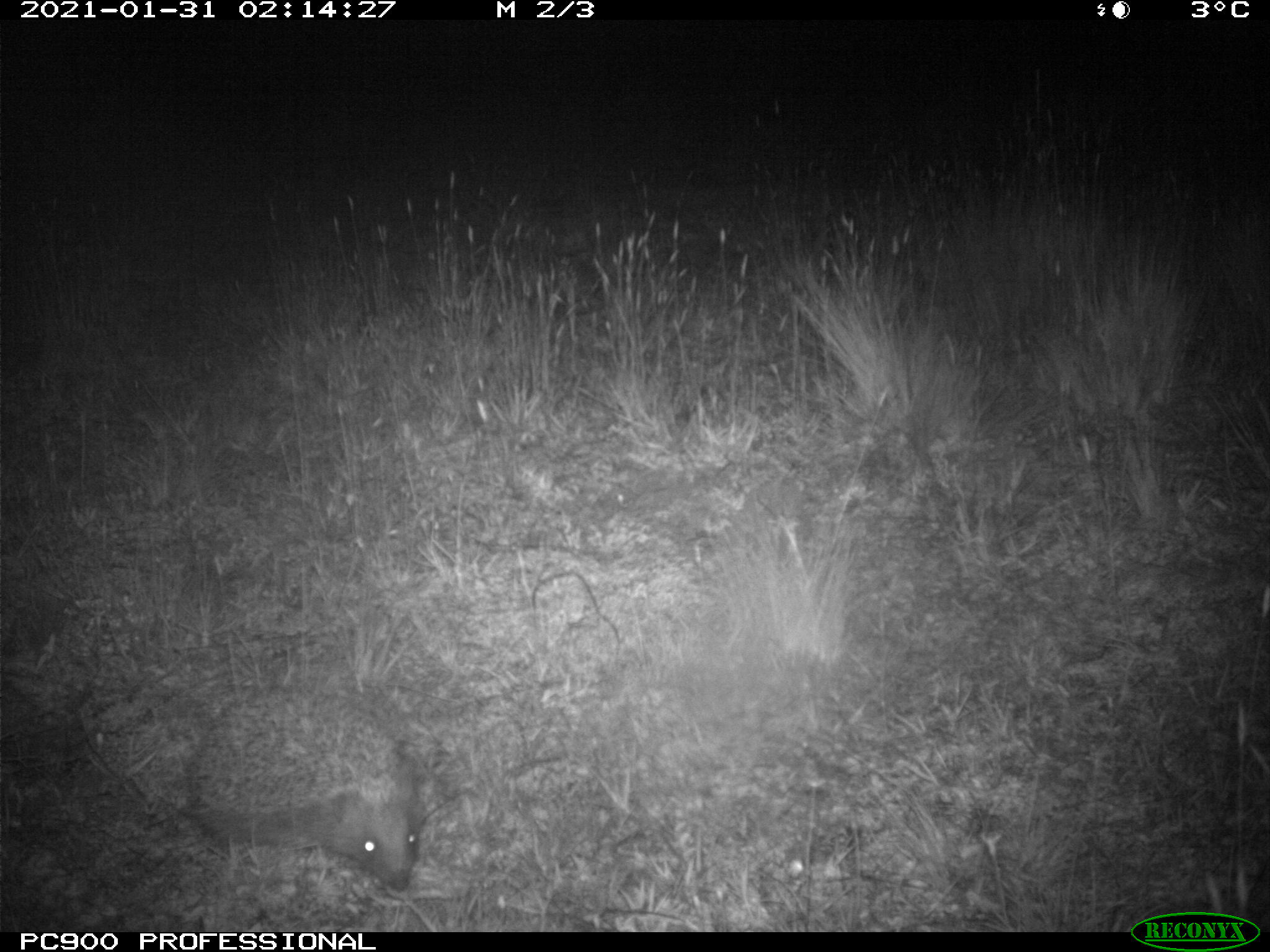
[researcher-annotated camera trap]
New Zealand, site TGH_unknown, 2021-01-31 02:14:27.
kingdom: Animalia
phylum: Chordata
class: Mammalia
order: Eulipotyphla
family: Erinaceidae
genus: Erinaceus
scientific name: Erinaceus europaeus europaeus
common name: european hedgehog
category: hedgehog